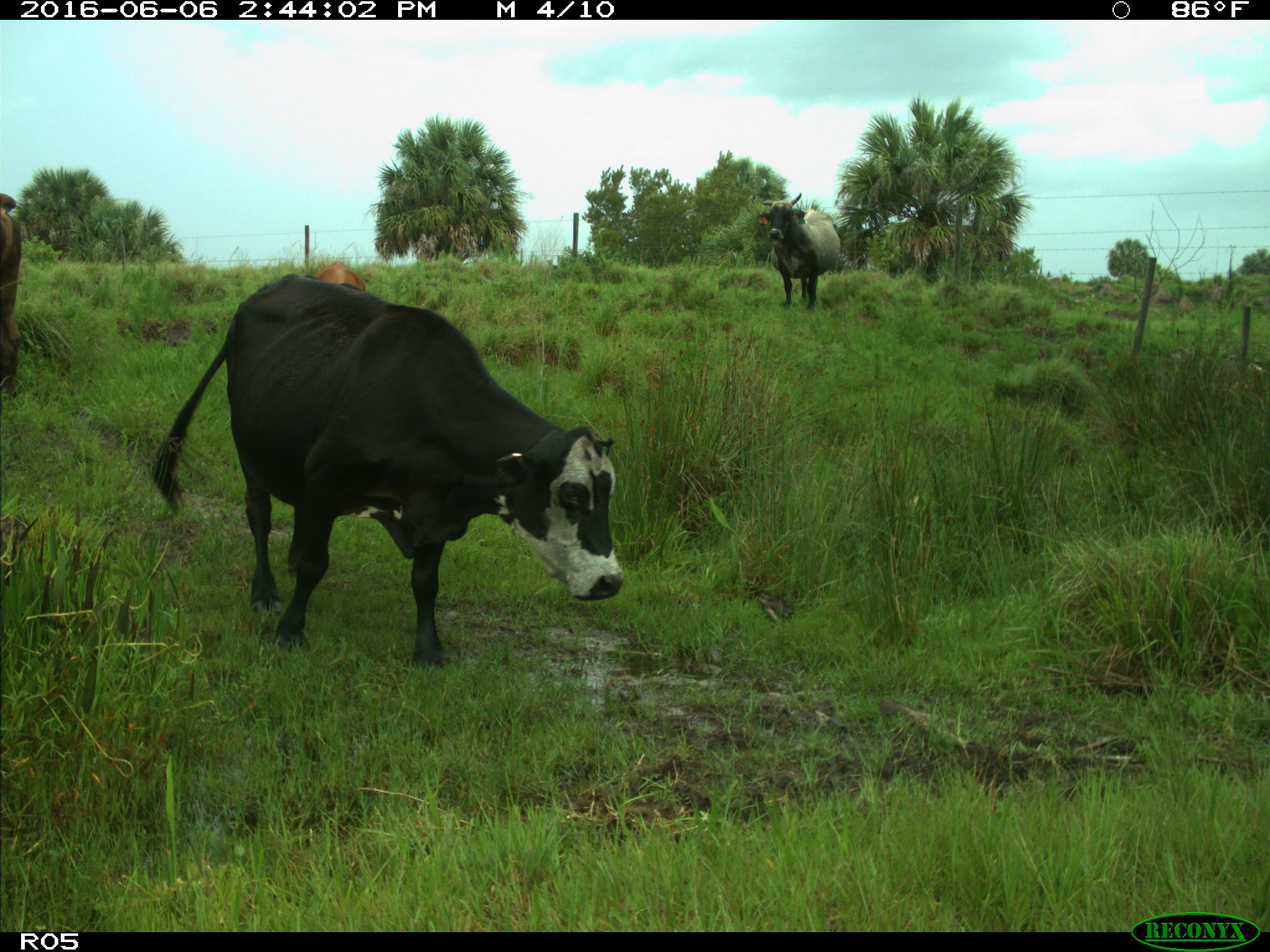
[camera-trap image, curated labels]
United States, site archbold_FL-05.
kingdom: Animalia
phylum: Chordata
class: Mammalia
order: Artiodactyla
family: Bovidae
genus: Bos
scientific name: Bos taurus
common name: domestic cow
Bos taurus (domestic cow).